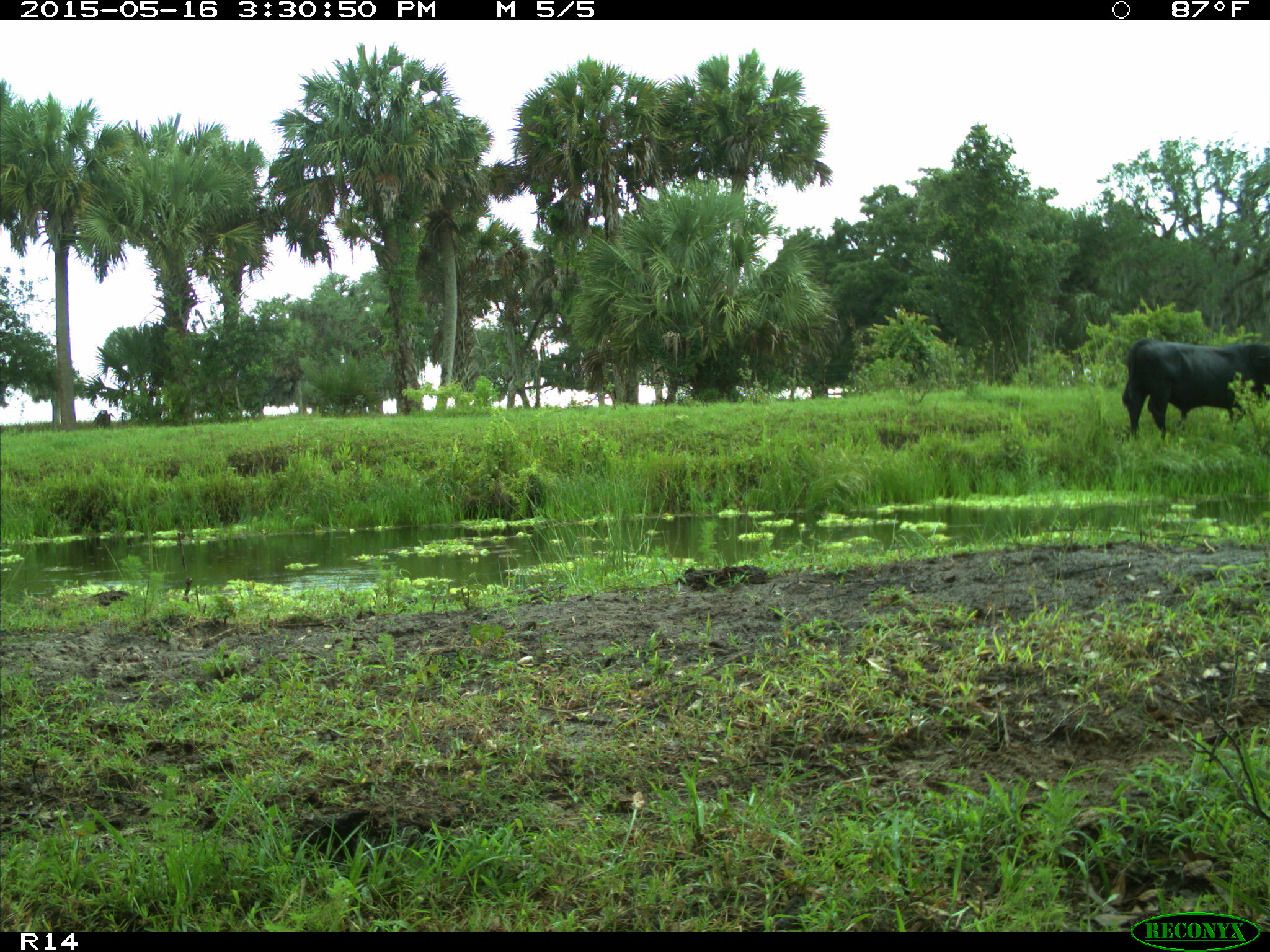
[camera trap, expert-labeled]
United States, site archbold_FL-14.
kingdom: Animalia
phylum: Chordata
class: Mammalia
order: Artiodactyla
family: Bovidae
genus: Bos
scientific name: Bos taurus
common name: domestic cow